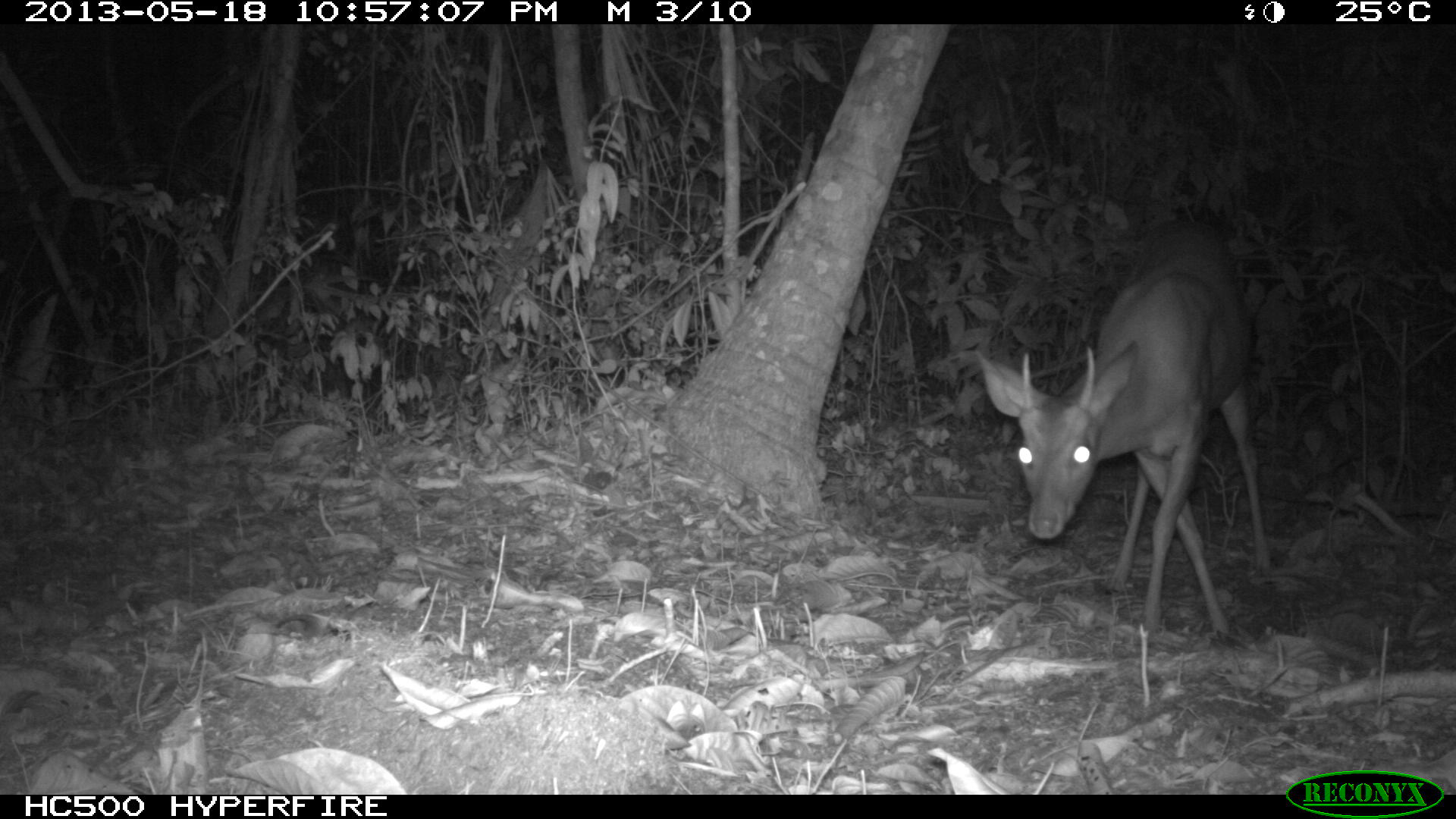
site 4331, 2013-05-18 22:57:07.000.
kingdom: Animalia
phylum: Chordata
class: Mammalia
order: Artiodactyla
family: Cervidae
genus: Mazama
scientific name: Mazama temama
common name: central american red brocket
Mazama temama (central american red brocket), count 1, sex male.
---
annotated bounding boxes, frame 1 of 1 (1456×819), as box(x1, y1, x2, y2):
mazama temama: box(972, 218, 1270, 639)